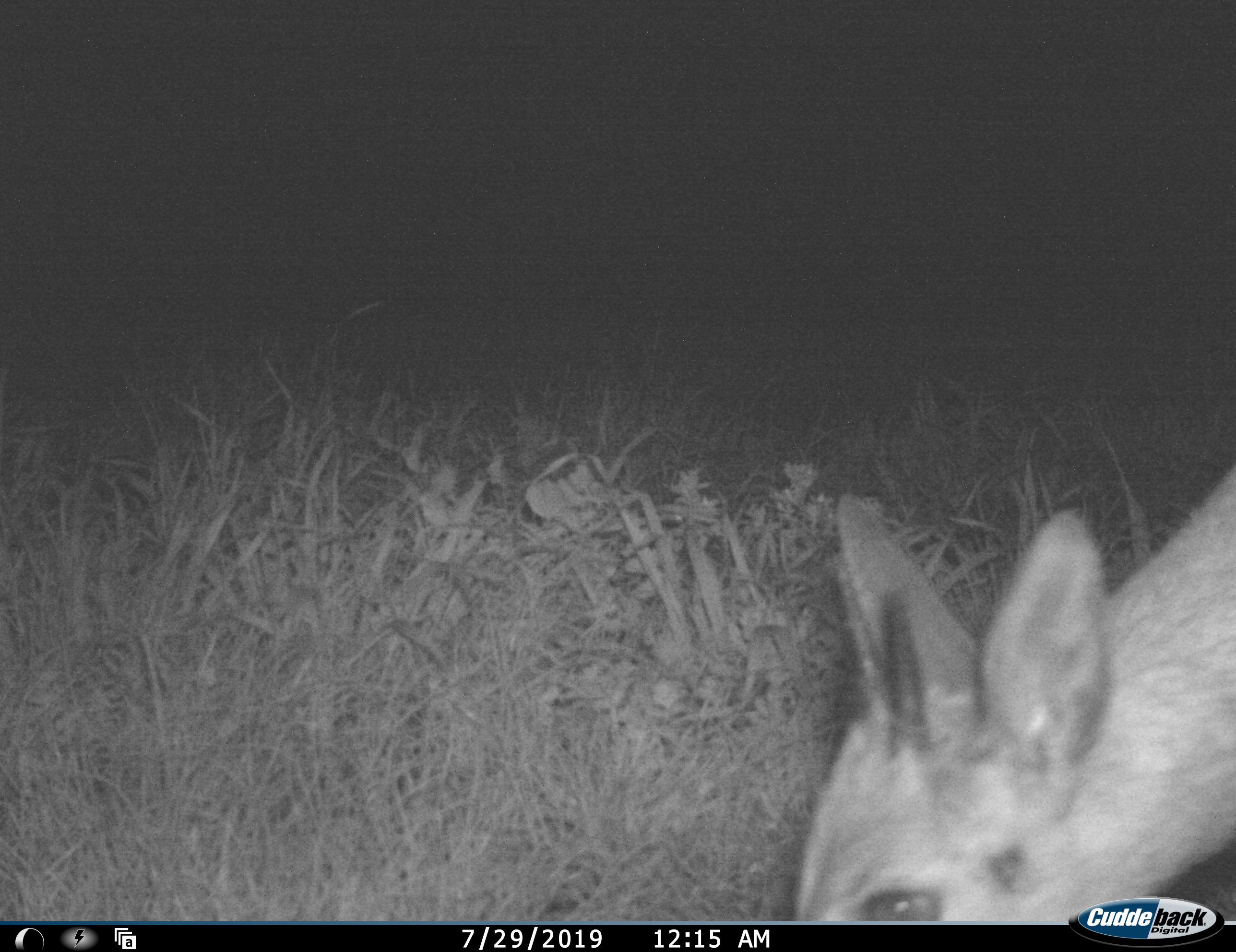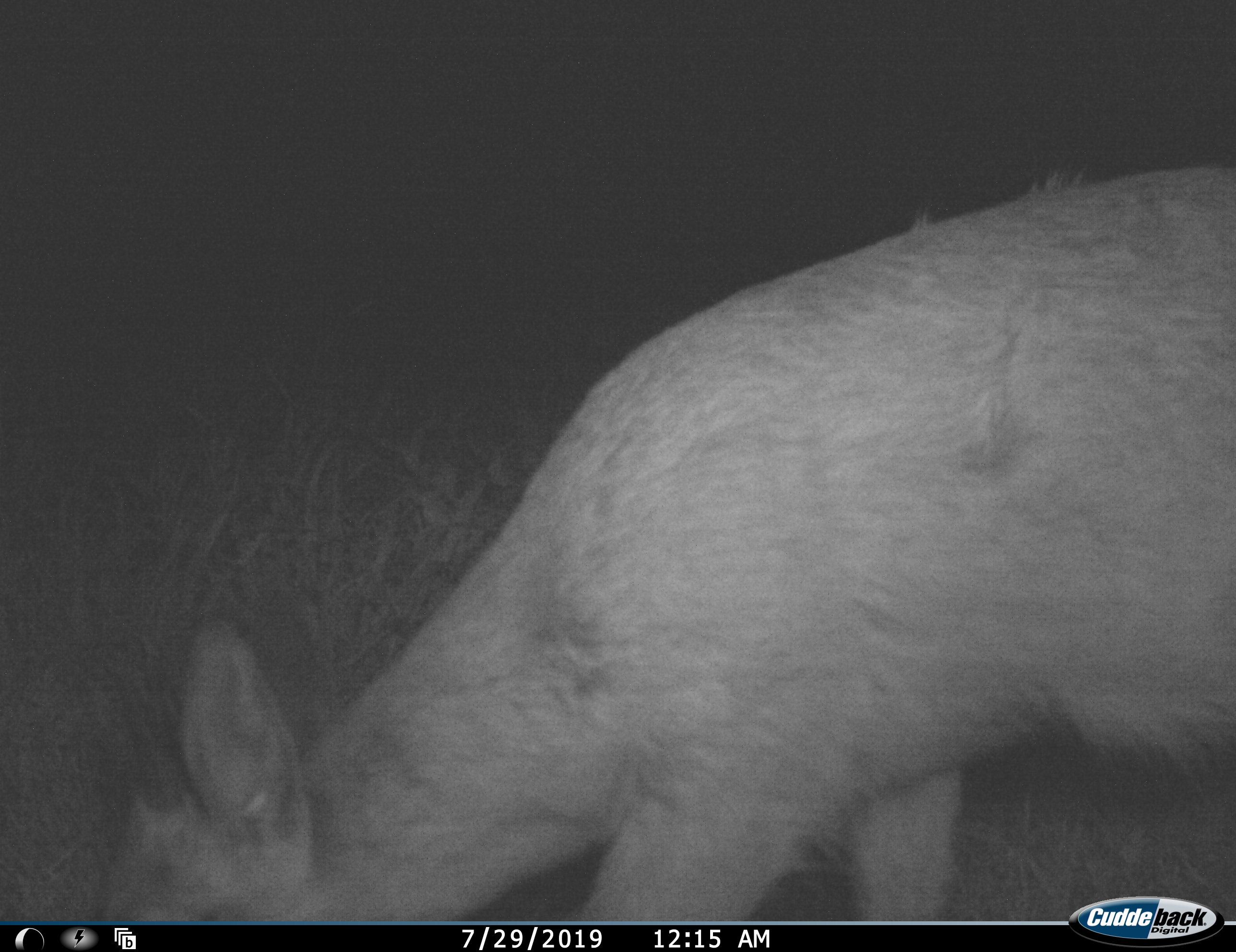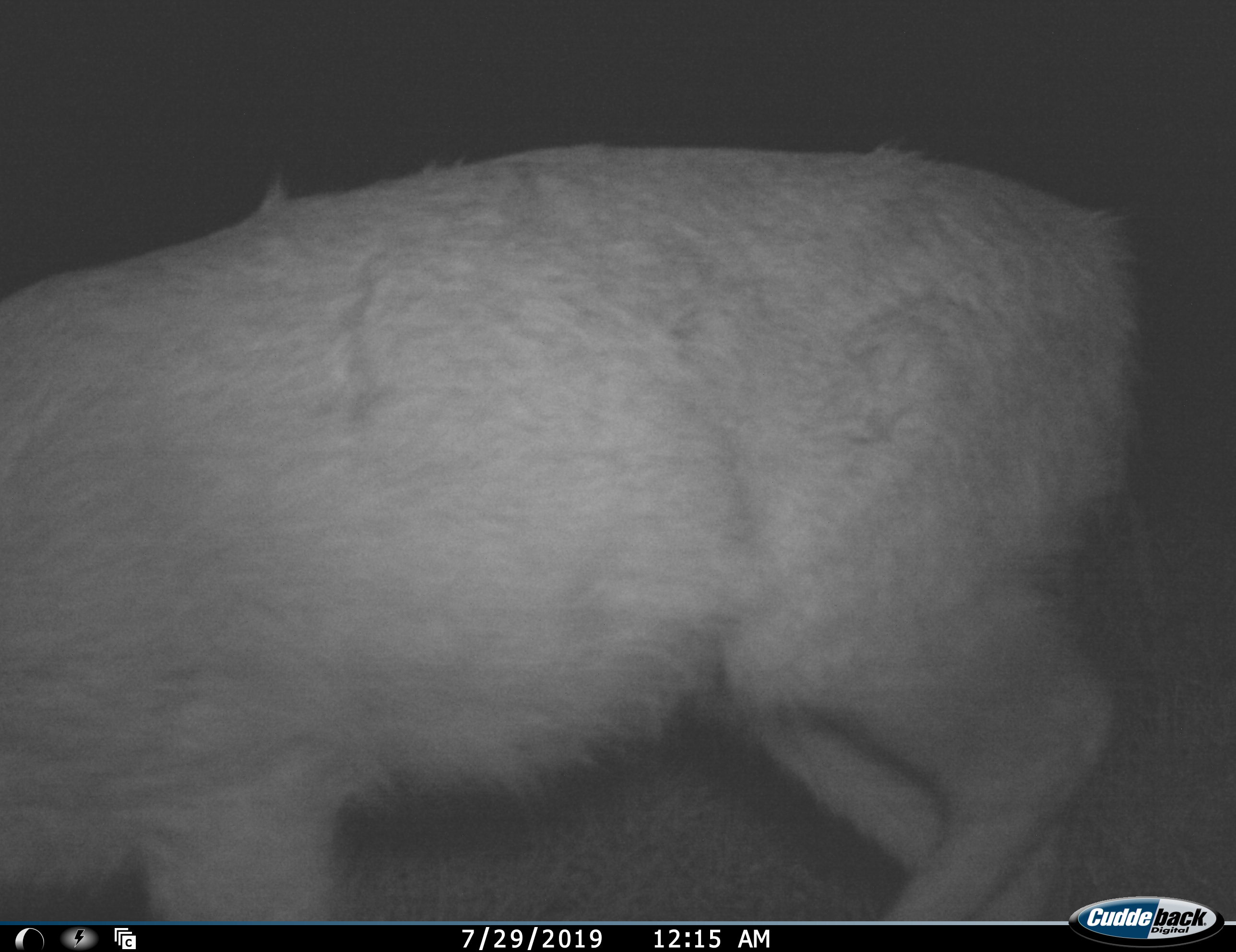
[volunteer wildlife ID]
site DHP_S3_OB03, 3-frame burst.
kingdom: Animalia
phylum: Chordata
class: Mammalia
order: Artiodactyla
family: Bovidae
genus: Sylvicapra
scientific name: Sylvicapra grimmia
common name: common duiker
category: duikercommongrey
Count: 1.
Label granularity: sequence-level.